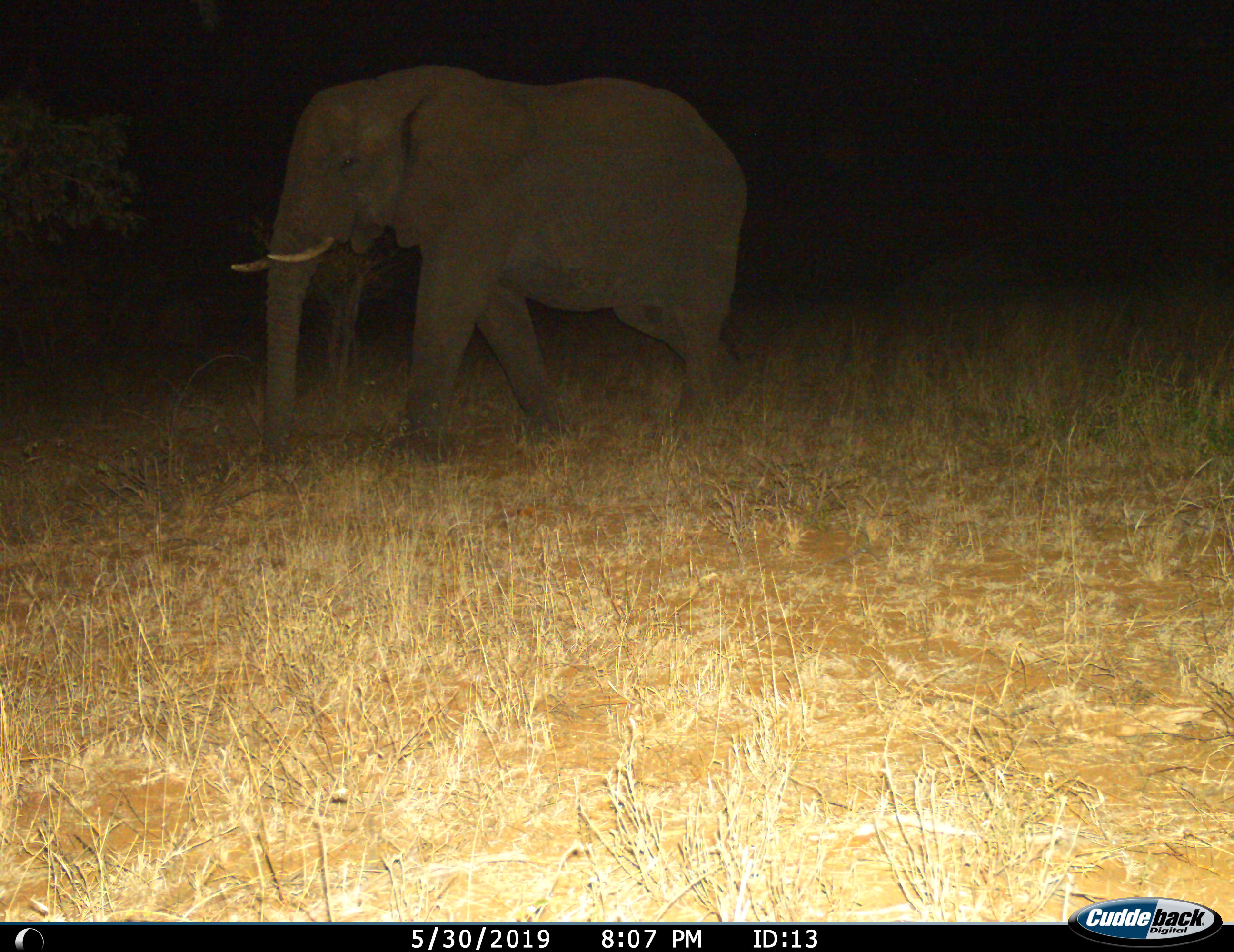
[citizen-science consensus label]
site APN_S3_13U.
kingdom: Animalia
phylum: Chordata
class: Mammalia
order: Proboscidea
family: Elephantidae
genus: Loxodonta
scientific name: Loxodonta africana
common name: african bush elephant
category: elephant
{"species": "elephant (african bush elephant) (Loxodonta africana)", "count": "1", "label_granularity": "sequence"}